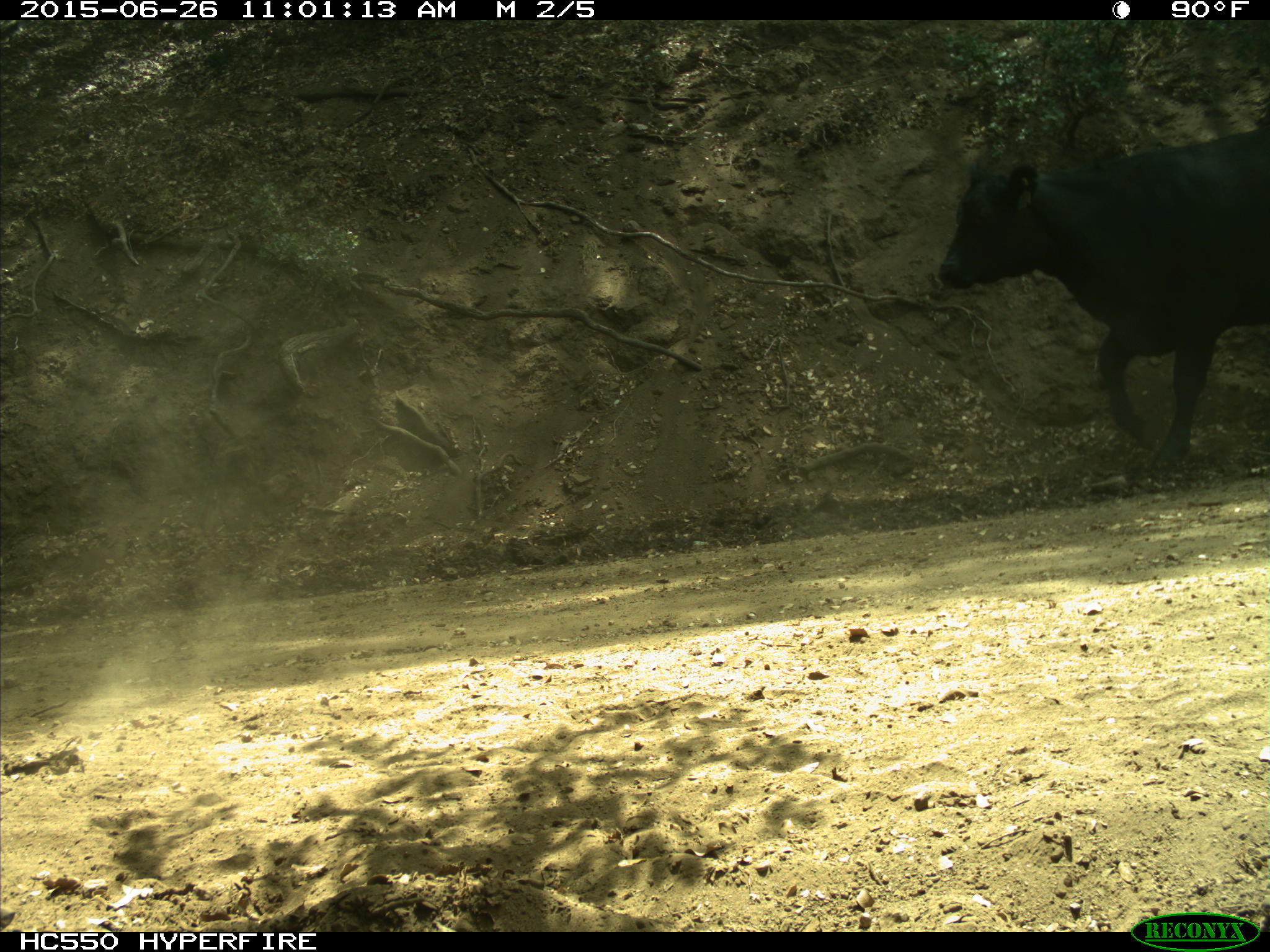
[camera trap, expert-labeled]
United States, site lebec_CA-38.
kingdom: Animalia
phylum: Chordata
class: Mammalia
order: Artiodactyla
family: Bovidae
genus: Bos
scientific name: Bos taurus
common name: domestic cow